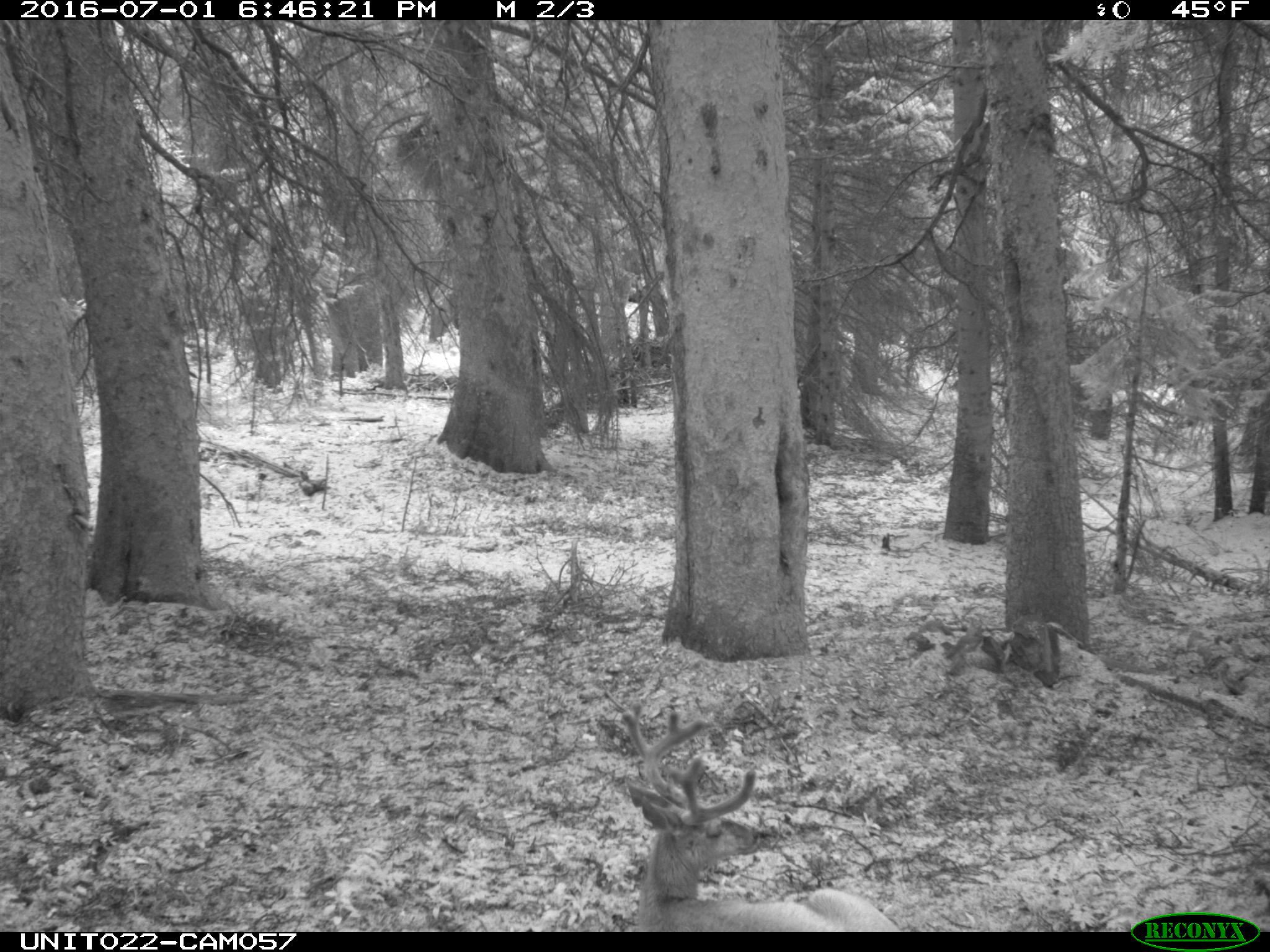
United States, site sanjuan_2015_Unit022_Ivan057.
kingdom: Animalia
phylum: Chordata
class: Mammalia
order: Artiodactyla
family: Cervidae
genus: Odocoileus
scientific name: Odocoileus hemionus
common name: mule deer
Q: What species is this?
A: Odocoileus hemionus (mule deer).